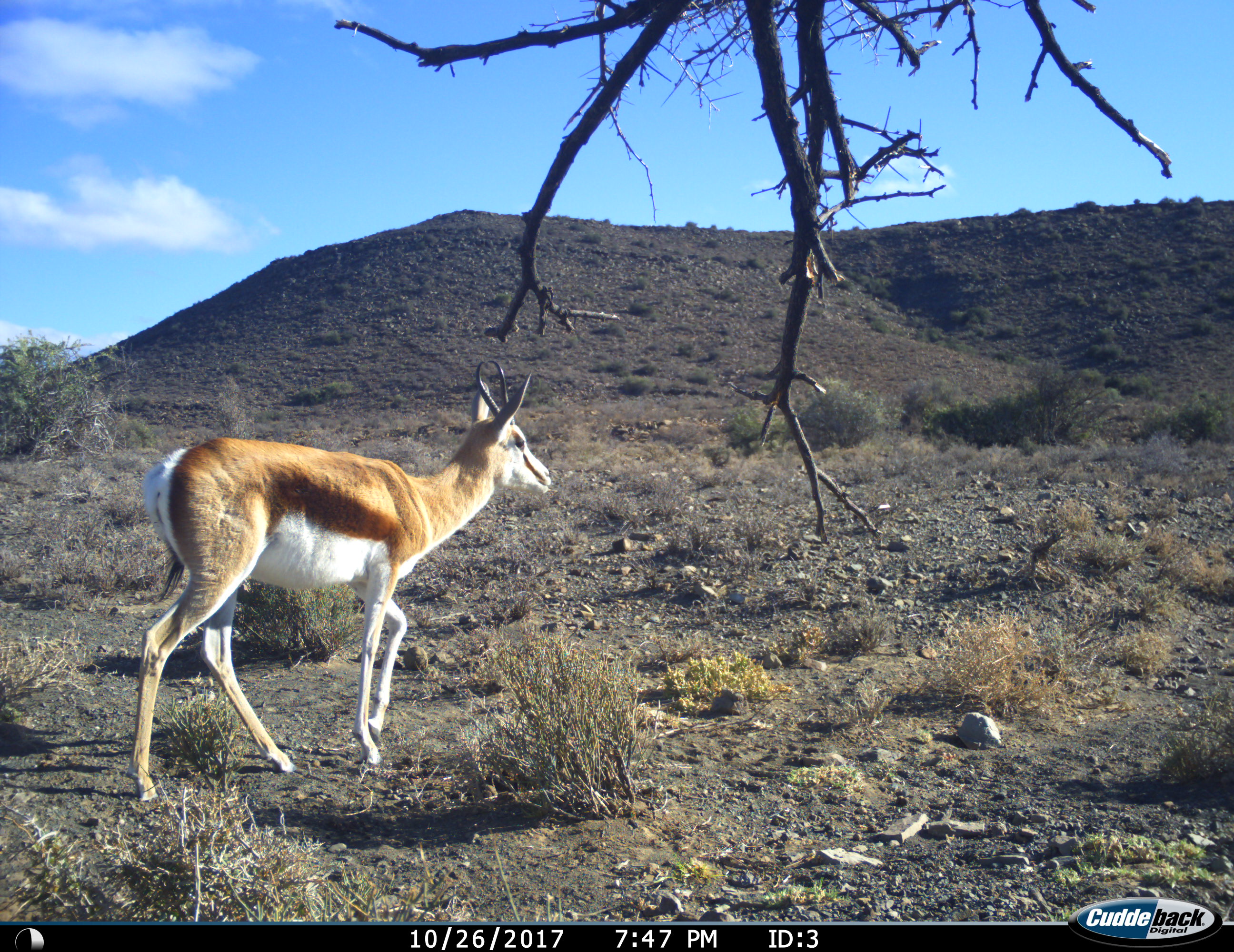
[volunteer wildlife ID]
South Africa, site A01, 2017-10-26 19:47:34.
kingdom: Animalia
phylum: Chordata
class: Mammalia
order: Artiodactyla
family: Bovidae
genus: Antidorcas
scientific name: Antidorcas marsupialis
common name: springbok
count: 1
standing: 40%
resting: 0%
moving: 70%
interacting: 0%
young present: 10%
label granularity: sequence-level